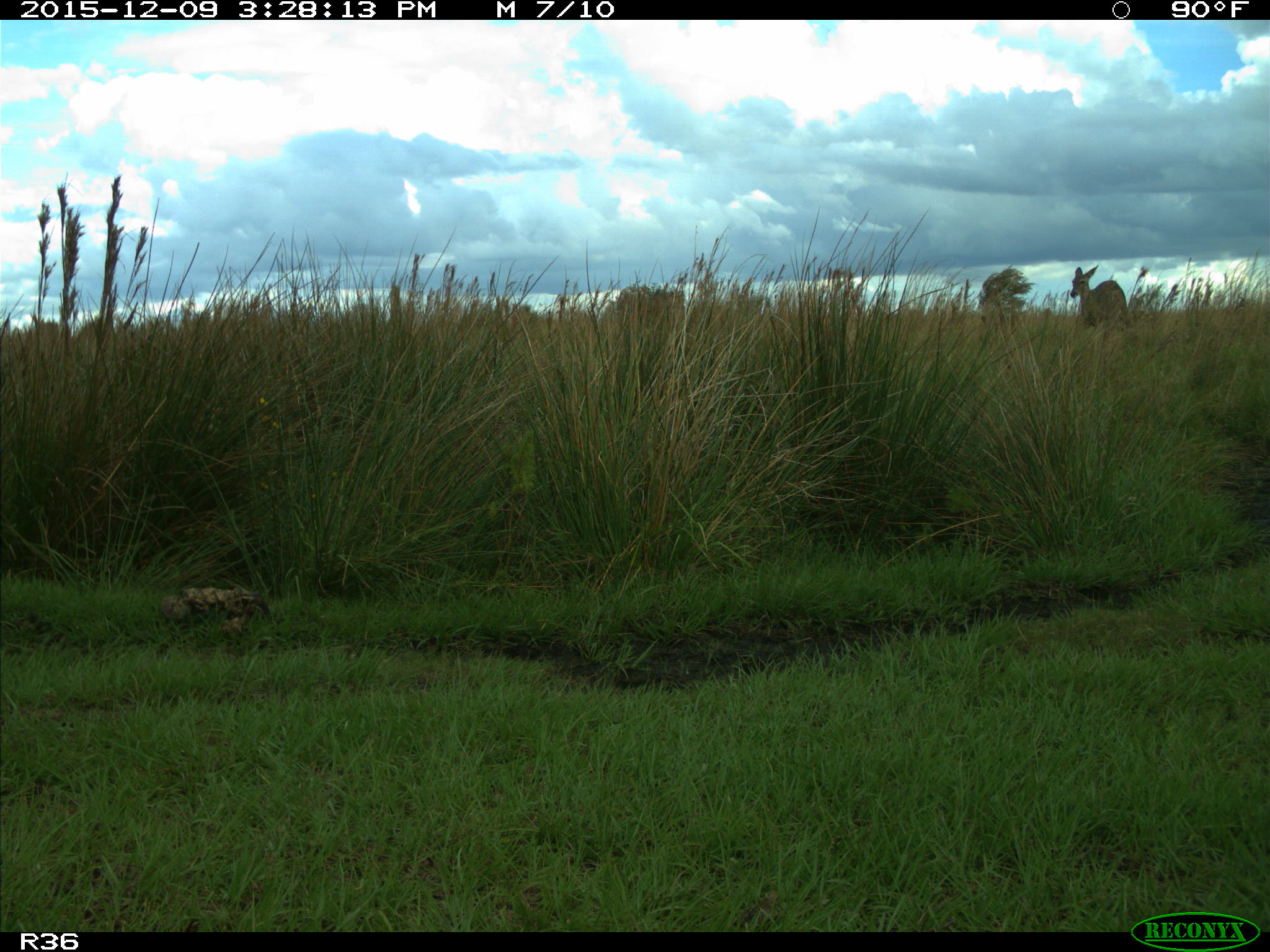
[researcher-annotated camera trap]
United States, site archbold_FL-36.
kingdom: Animalia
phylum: Chordata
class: Mammalia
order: Artiodactyla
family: Cervidae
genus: Odocoileus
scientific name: Odocoileus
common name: deer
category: unidentified deer